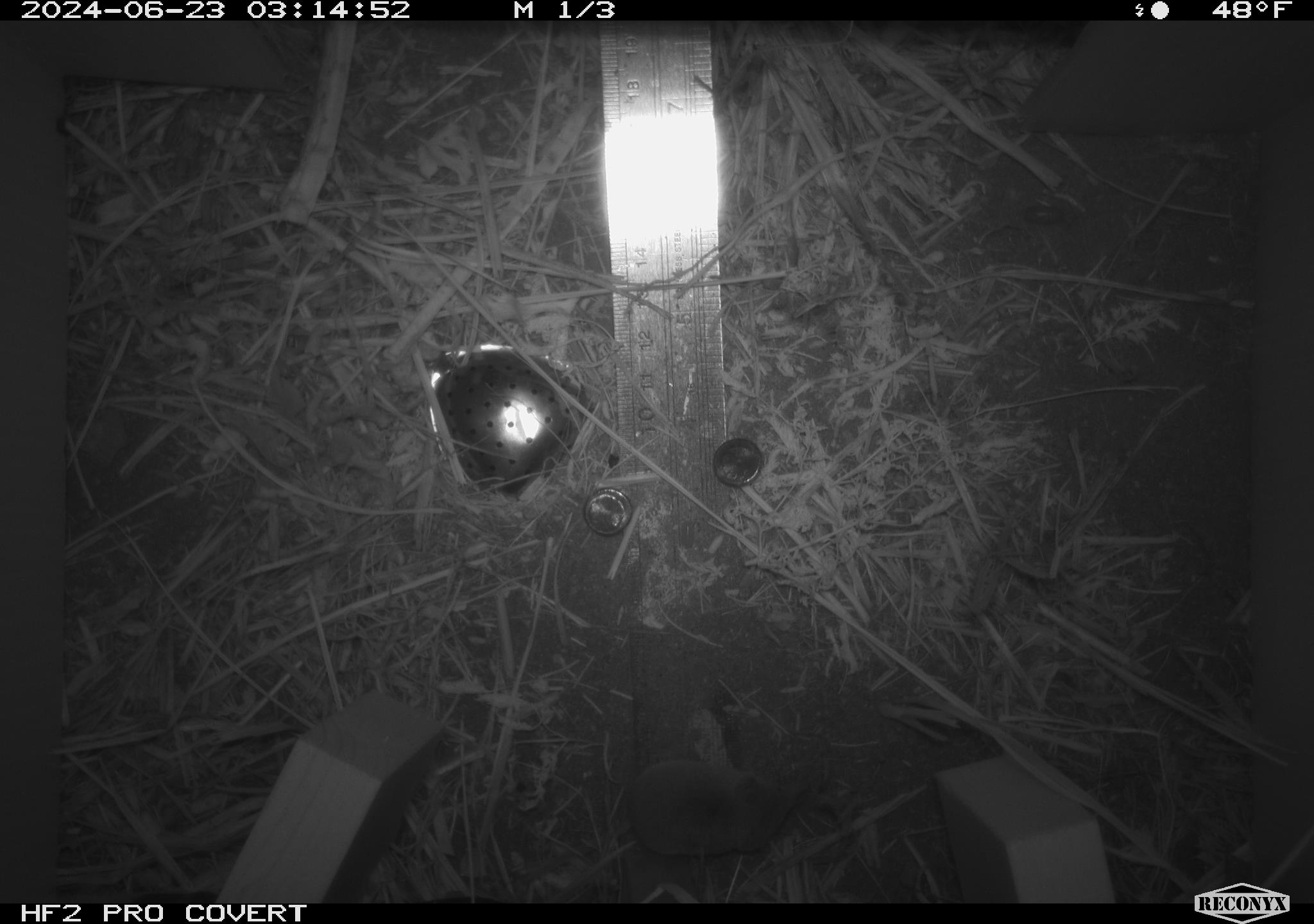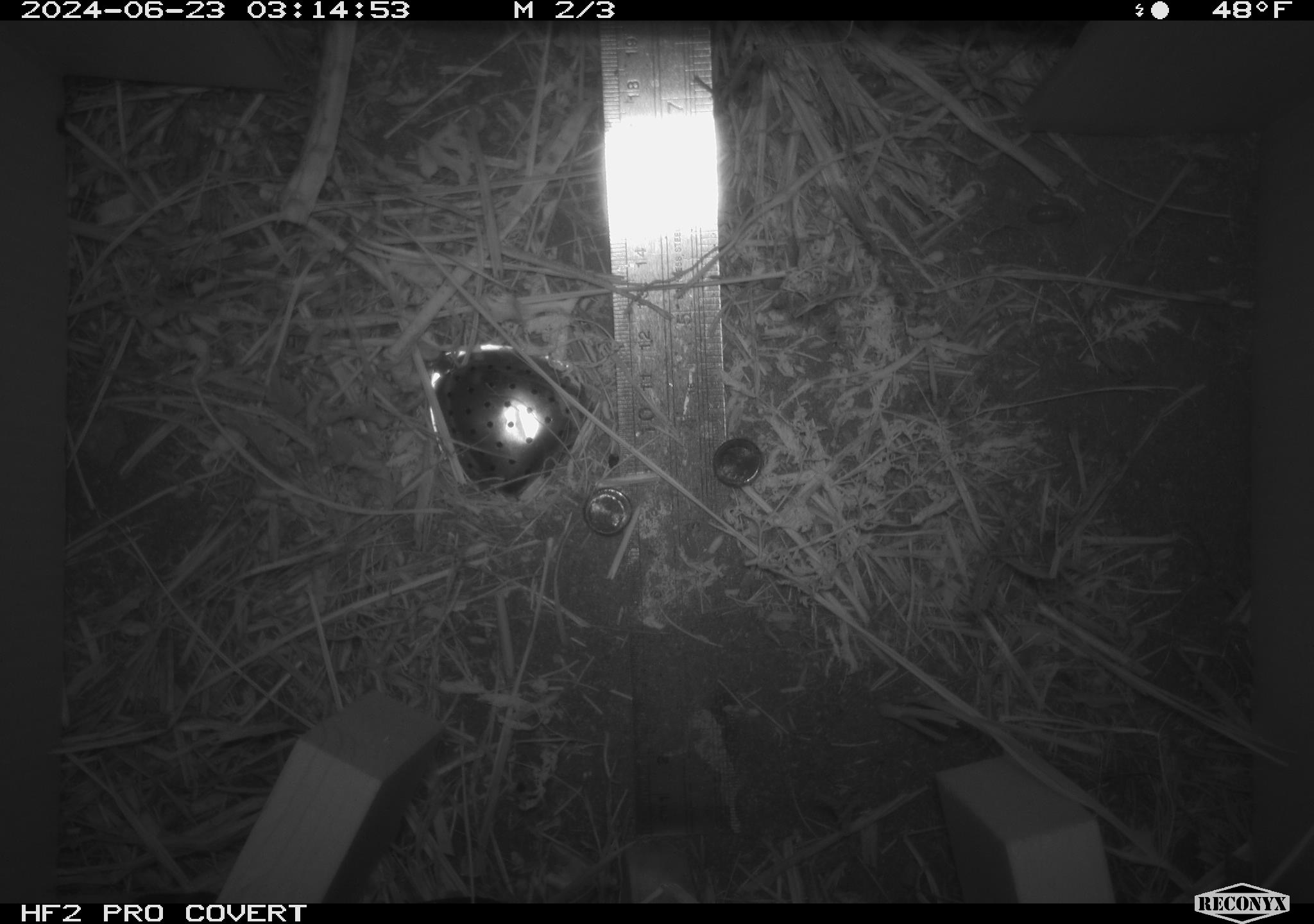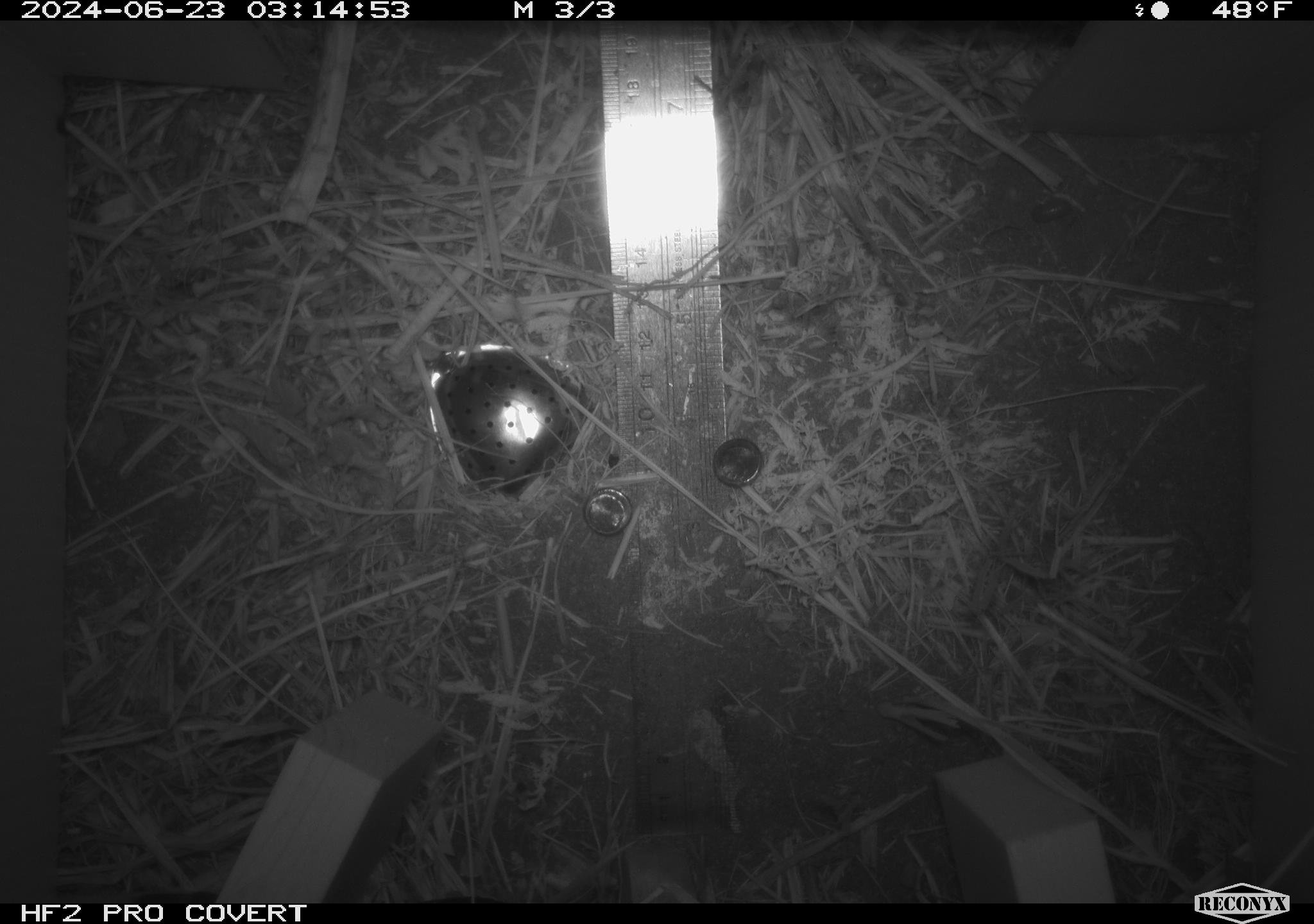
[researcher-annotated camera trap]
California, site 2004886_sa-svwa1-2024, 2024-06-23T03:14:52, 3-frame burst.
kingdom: Animalia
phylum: Chordata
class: Mammalia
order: Eulipotyphla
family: Soricidae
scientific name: Soricidae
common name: shrews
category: soricidae family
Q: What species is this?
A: Soricidae family (shrews) (Soricidae).